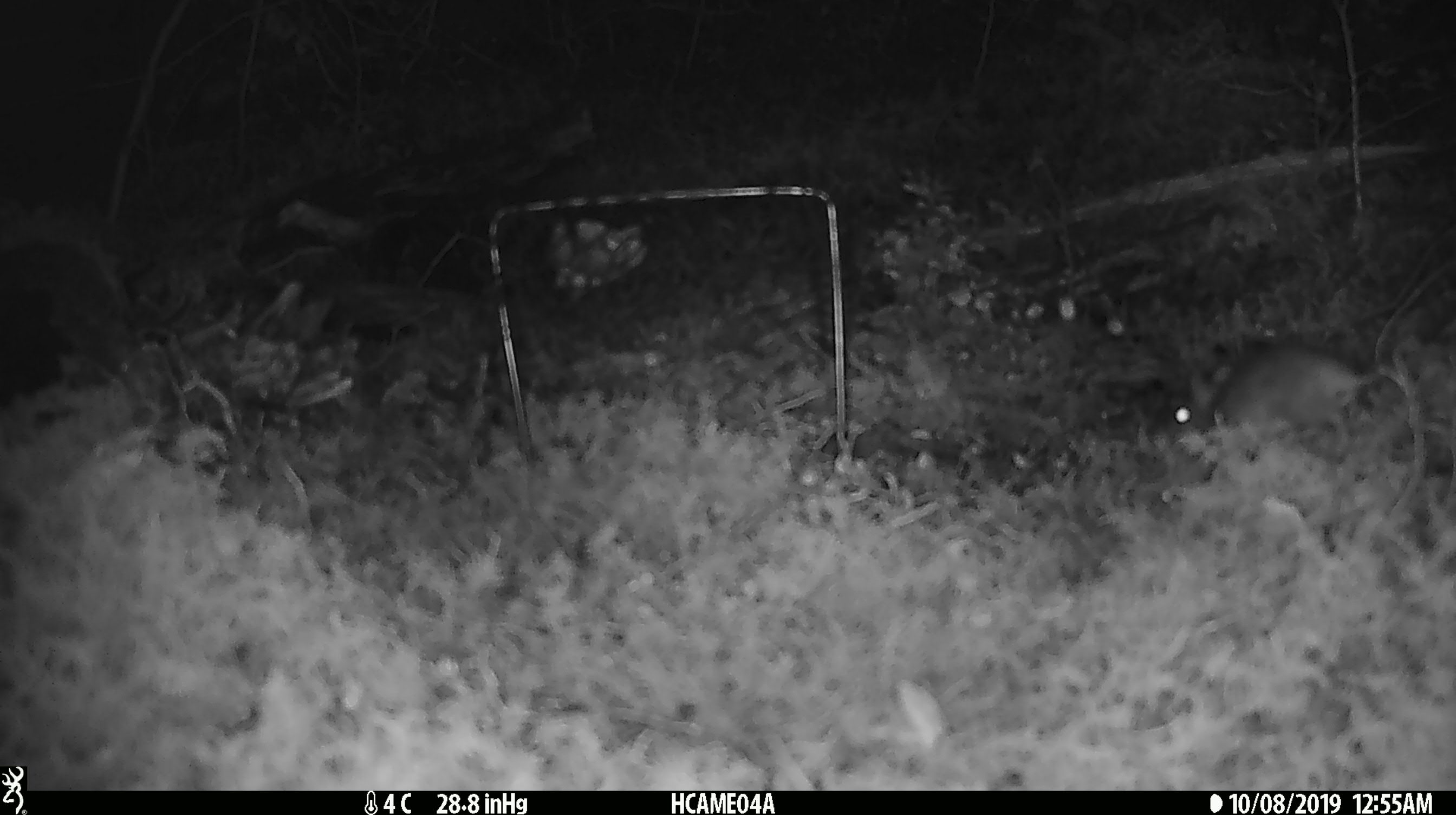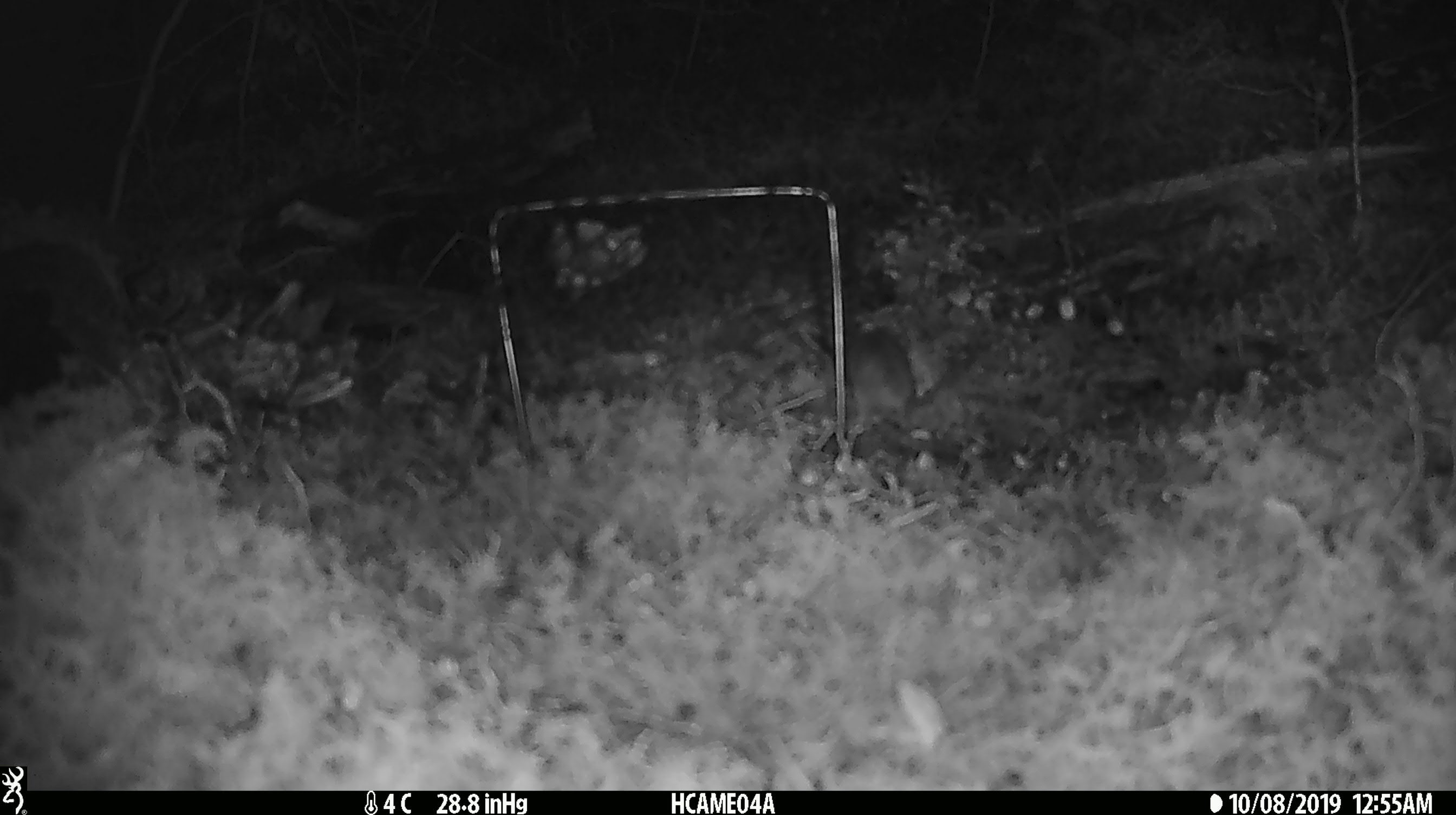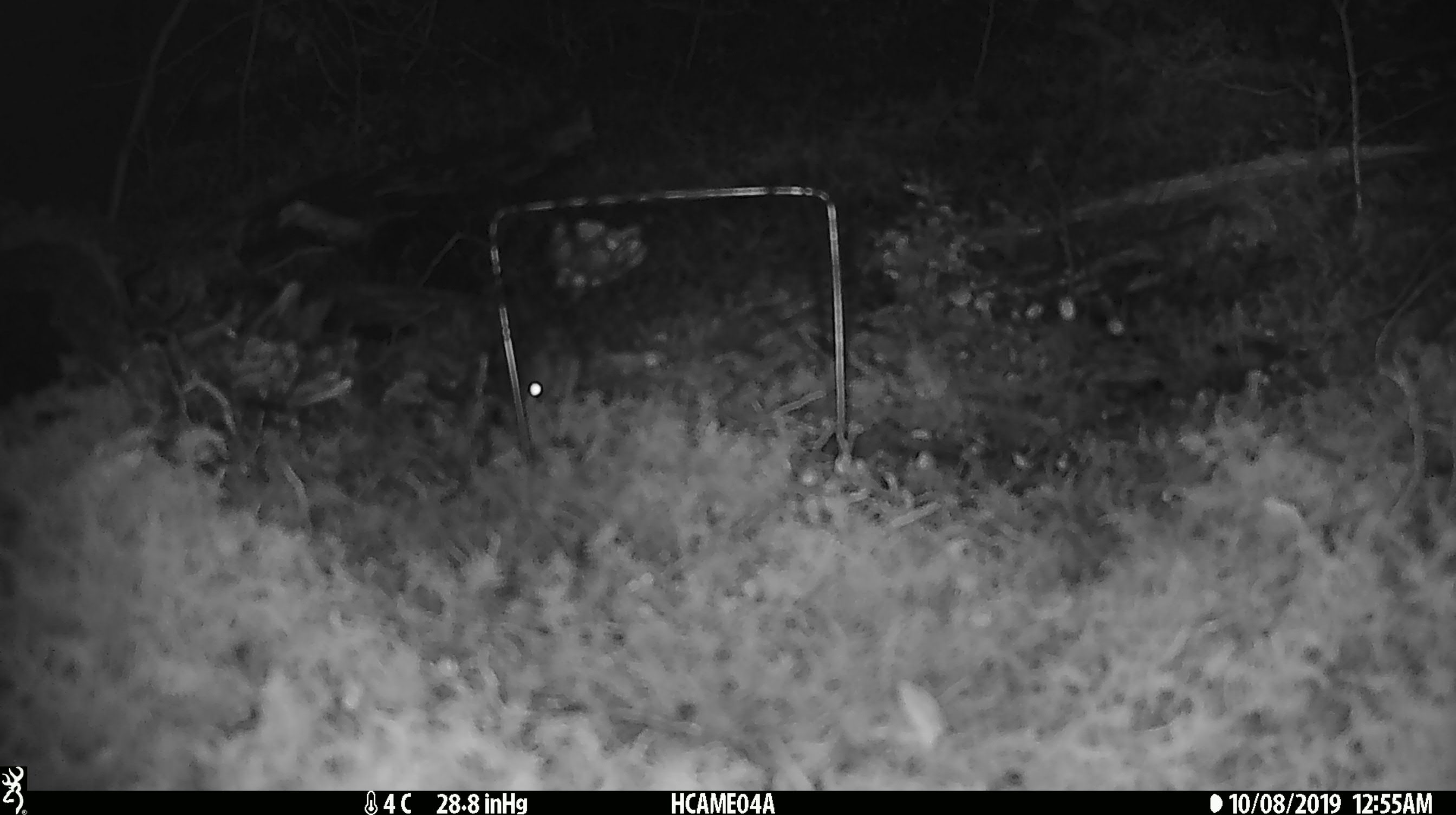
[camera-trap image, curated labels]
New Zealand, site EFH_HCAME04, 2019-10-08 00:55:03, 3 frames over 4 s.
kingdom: Animalia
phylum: Chordata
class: Mammalia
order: Rodentia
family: Muridae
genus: Mus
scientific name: Mus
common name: mouse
Mouse (Mus).